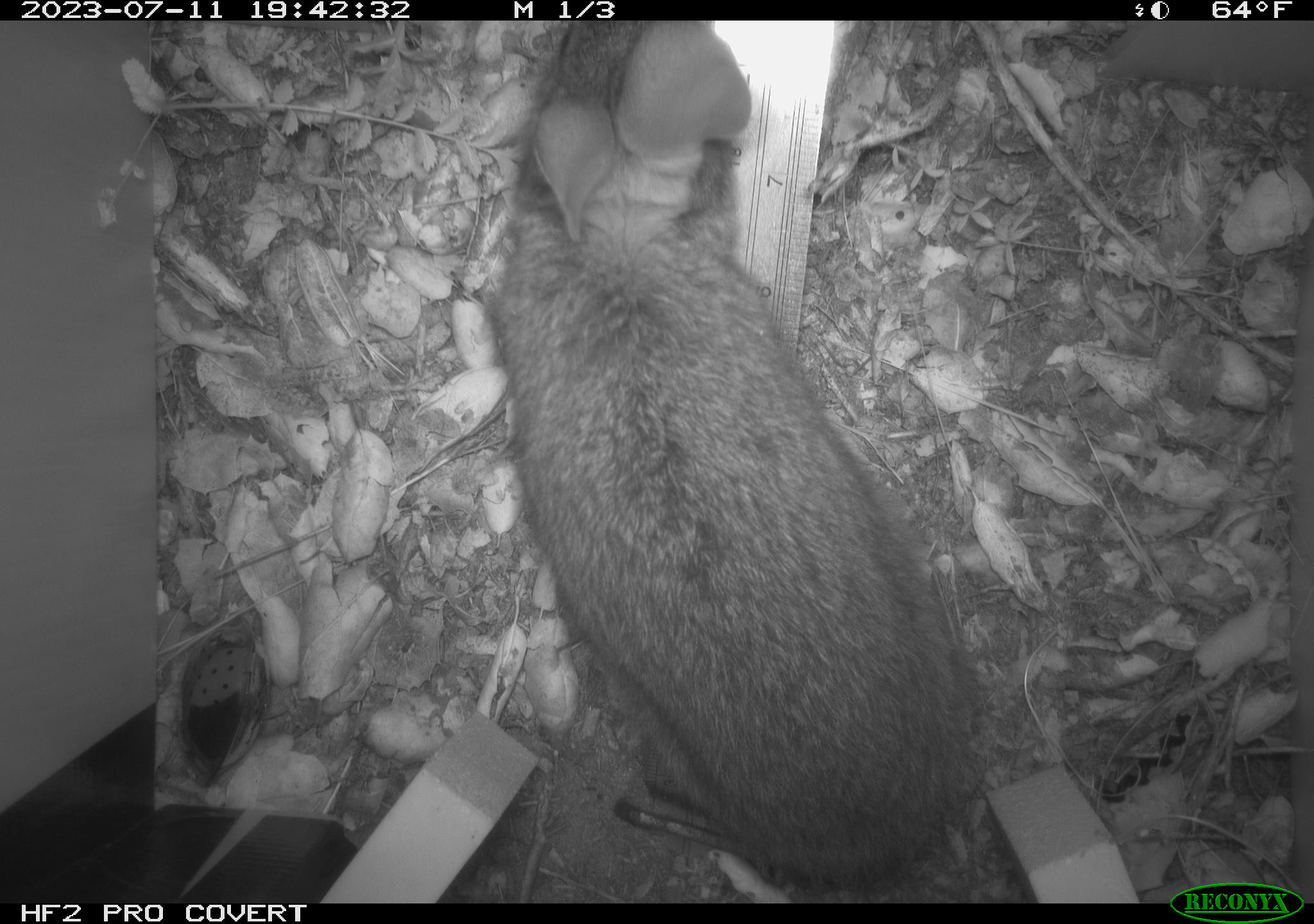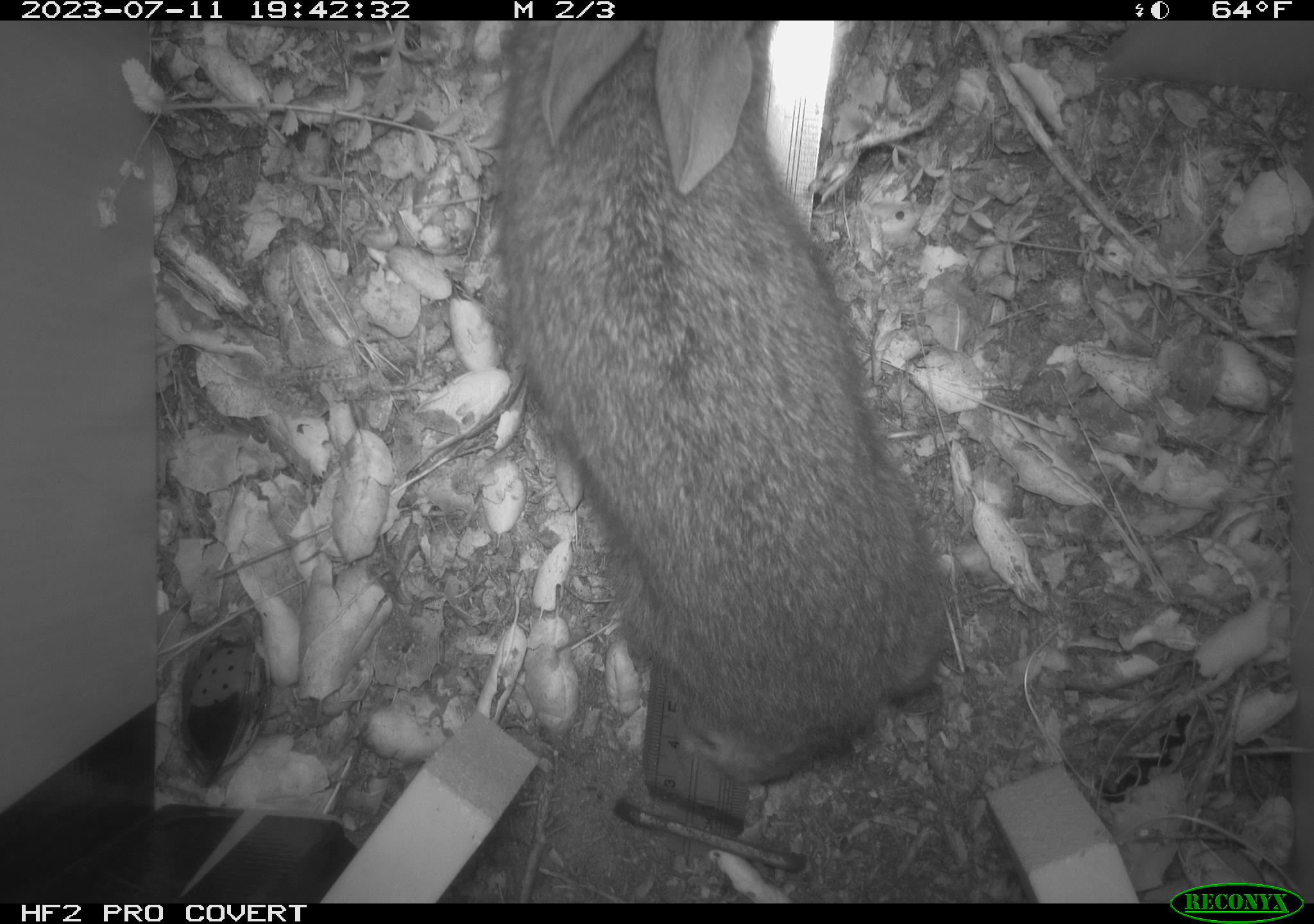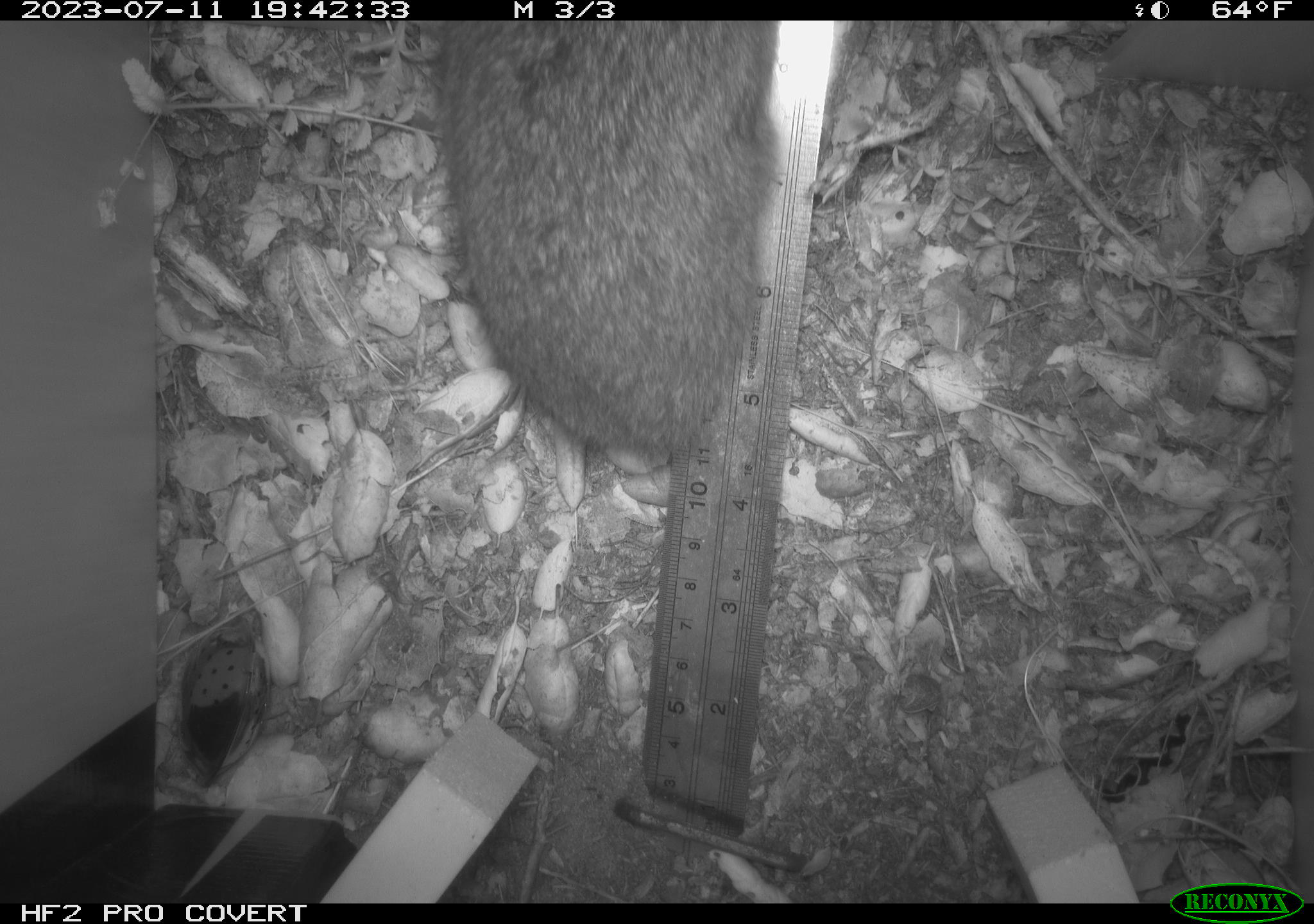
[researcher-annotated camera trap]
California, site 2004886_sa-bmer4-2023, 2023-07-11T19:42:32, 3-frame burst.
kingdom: Animalia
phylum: Chordata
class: Mammalia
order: Lagomorpha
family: Leporidae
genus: Sylvilagus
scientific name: Sylvilagus bachmani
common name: brush rabbit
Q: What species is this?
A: Brush rabbit (Sylvilagus bachmani).